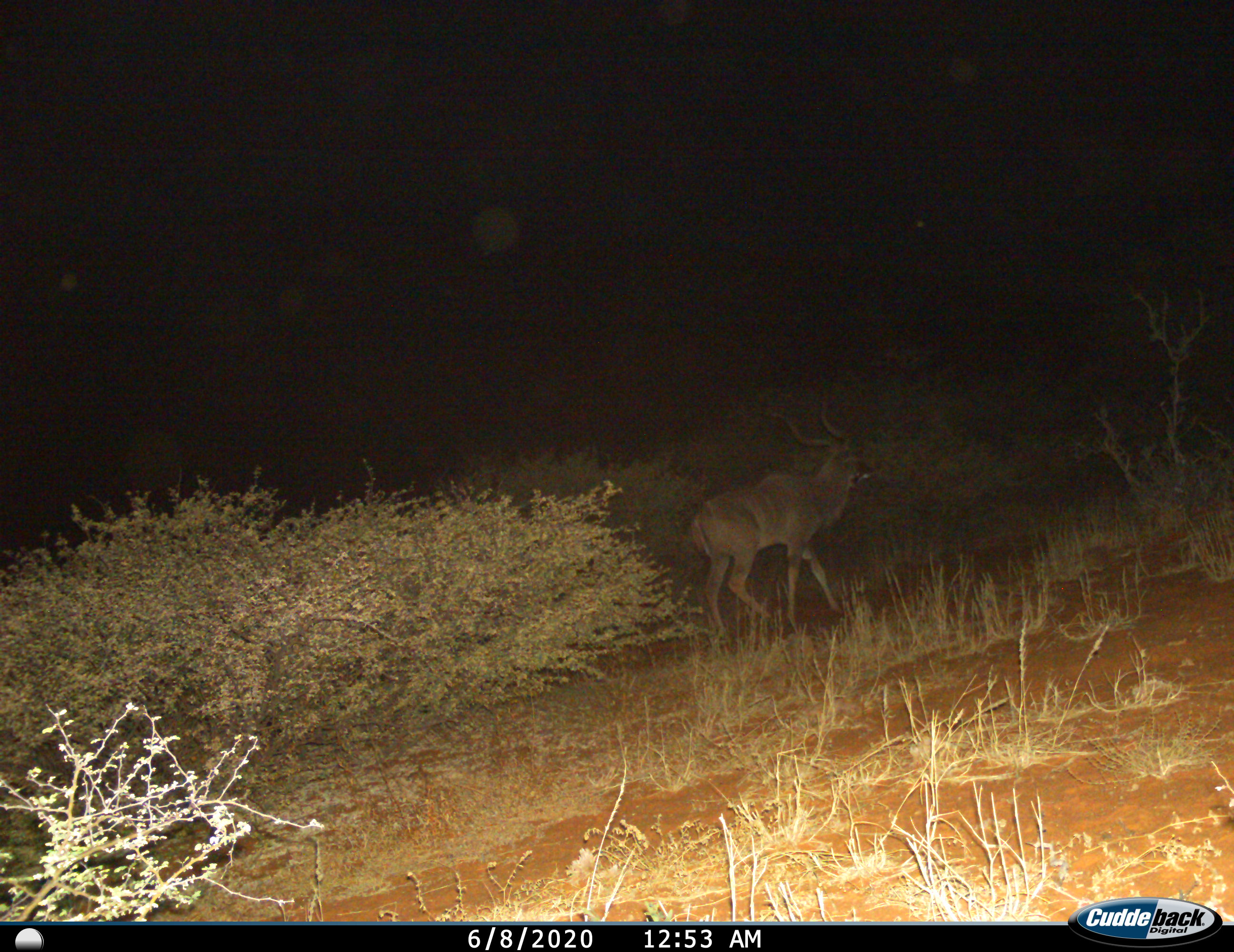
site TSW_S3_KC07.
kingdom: Animalia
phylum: Chordata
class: Mammalia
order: Artiodactyla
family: Bovidae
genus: Tragelaphus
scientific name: Tragelaphus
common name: kudu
Kudu (Tragelaphus), count 1. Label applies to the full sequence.